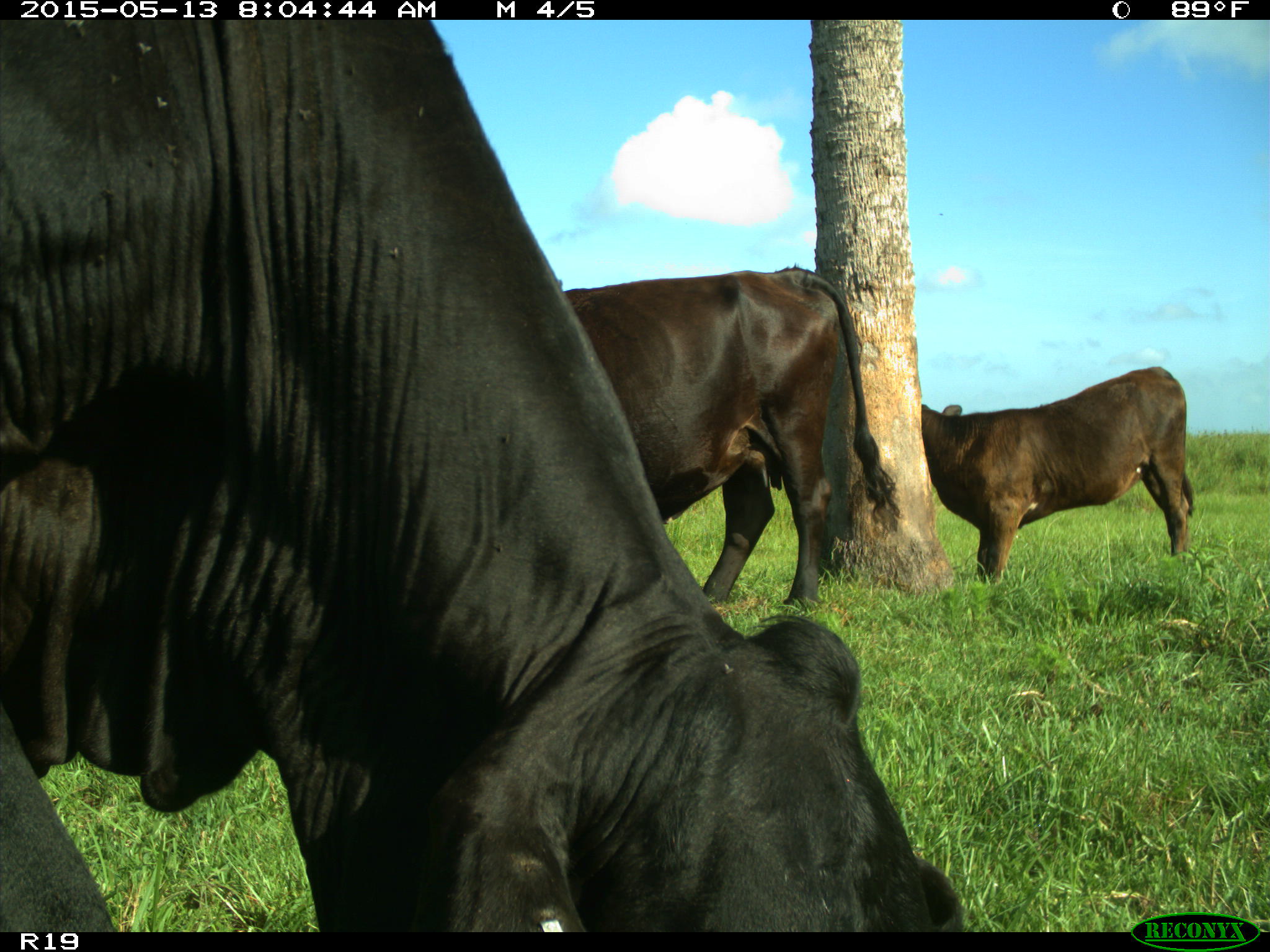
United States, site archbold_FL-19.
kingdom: Animalia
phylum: Chordata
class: Mammalia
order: Artiodactyla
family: Bovidae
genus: Bos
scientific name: Bos taurus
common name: domestic cow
Bos taurus (domestic cow).